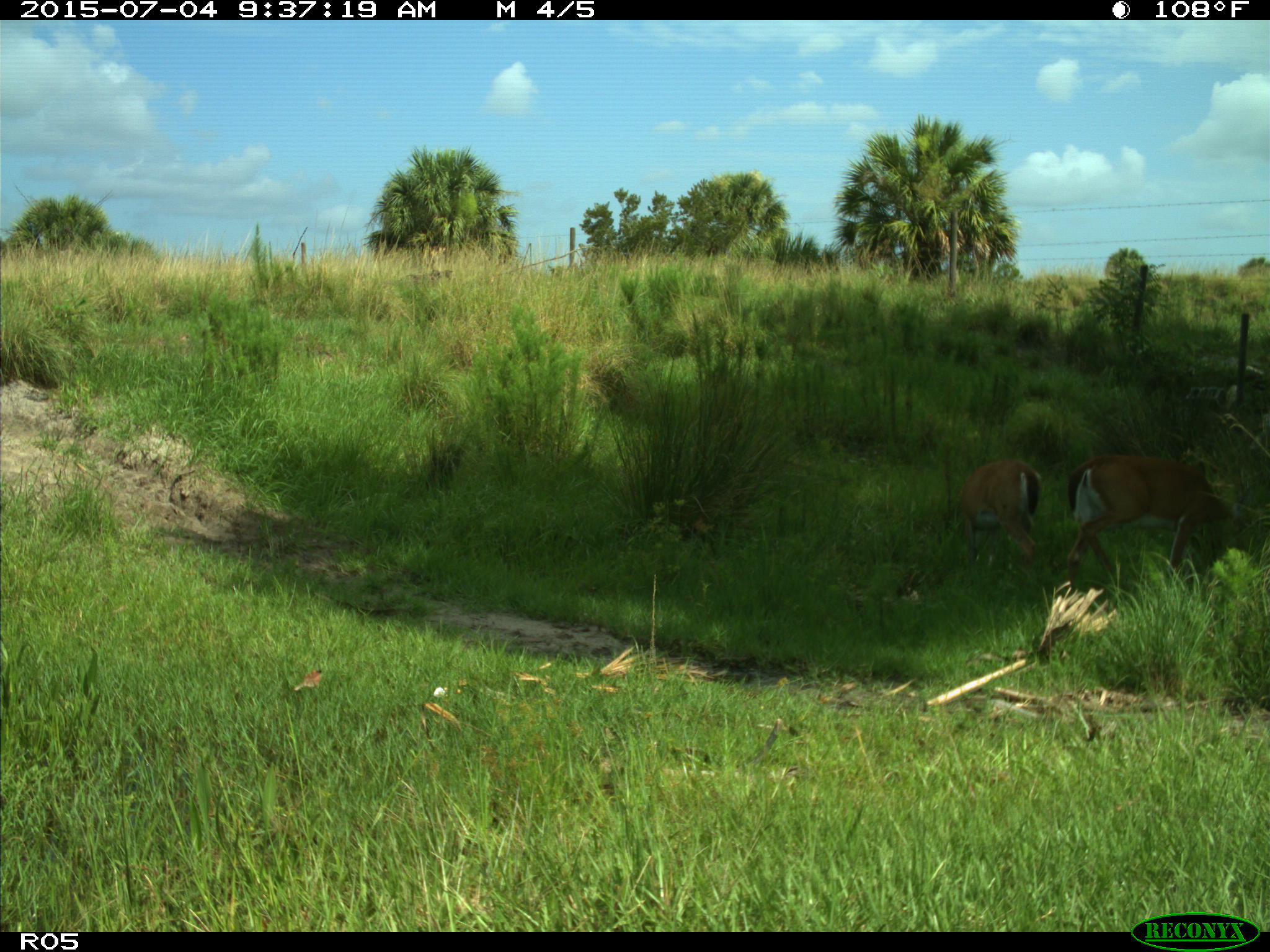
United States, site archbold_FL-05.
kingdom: Animalia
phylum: Chordata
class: Mammalia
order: Artiodactyla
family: Cervidae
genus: Odocoileus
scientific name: Odocoileus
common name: deer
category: unidentified deer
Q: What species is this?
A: Unidentified deer (deer) (Odocoileus).